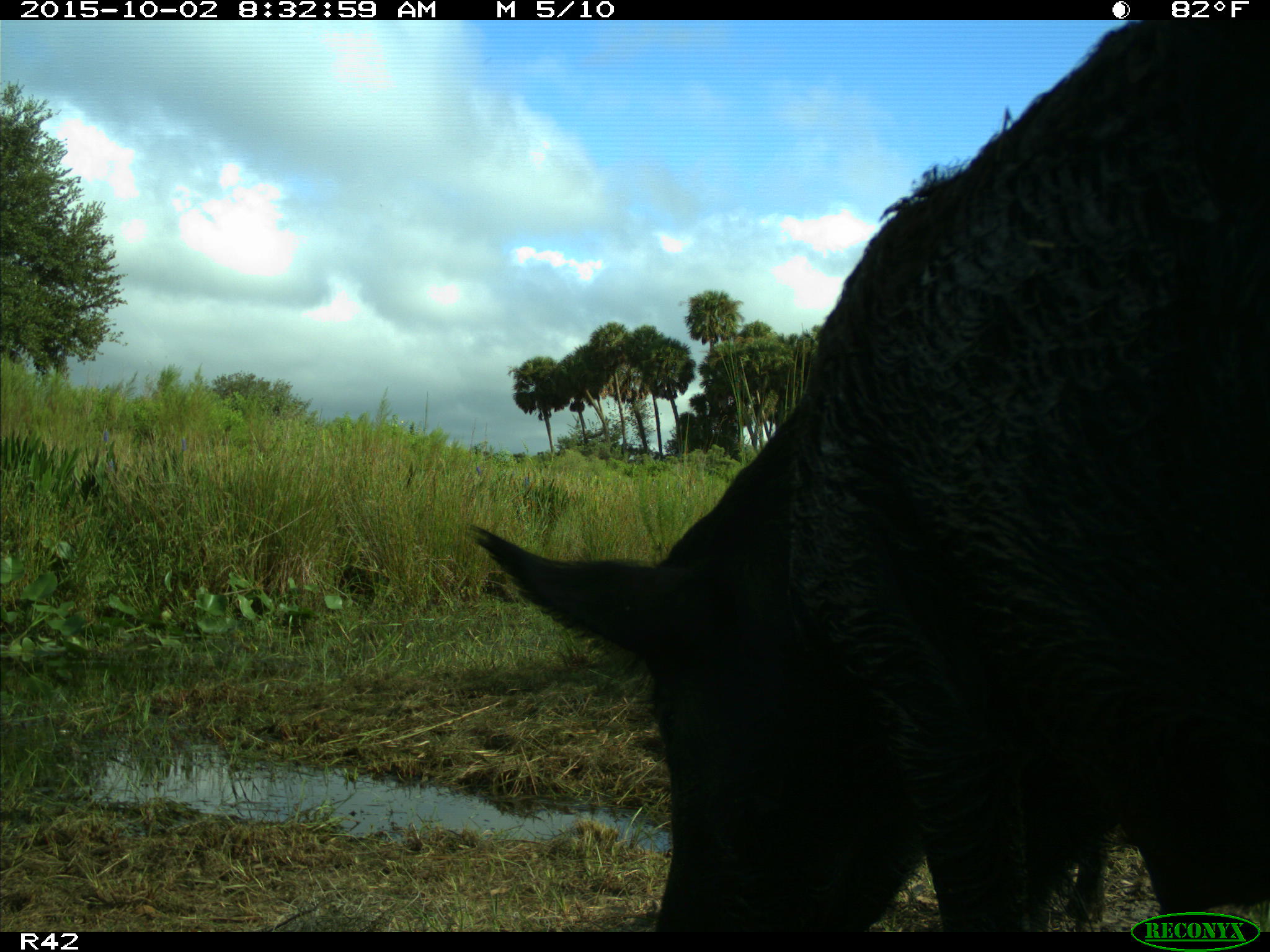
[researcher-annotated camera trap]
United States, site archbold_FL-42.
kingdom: Animalia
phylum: Chordata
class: Mammalia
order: Artiodactyla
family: Suidae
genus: Sus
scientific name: Sus scrofa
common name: wild boar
Sus scrofa (wild boar).